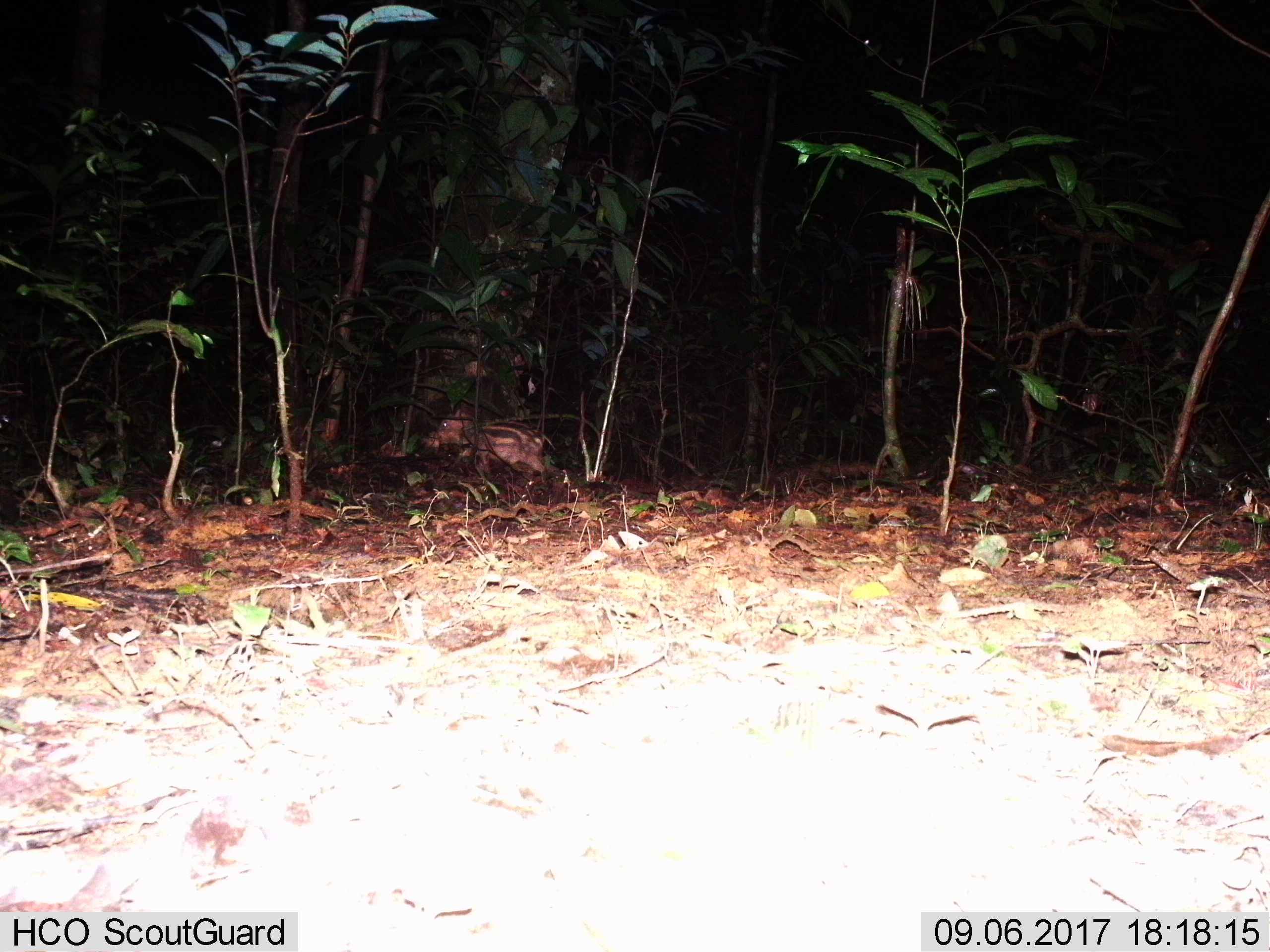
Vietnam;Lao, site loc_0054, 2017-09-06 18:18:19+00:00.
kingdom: Animalia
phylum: Chordata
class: Mammalia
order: Artiodactyla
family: Suidae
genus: Sus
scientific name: Sus scrofa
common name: eurasian wild pig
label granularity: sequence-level